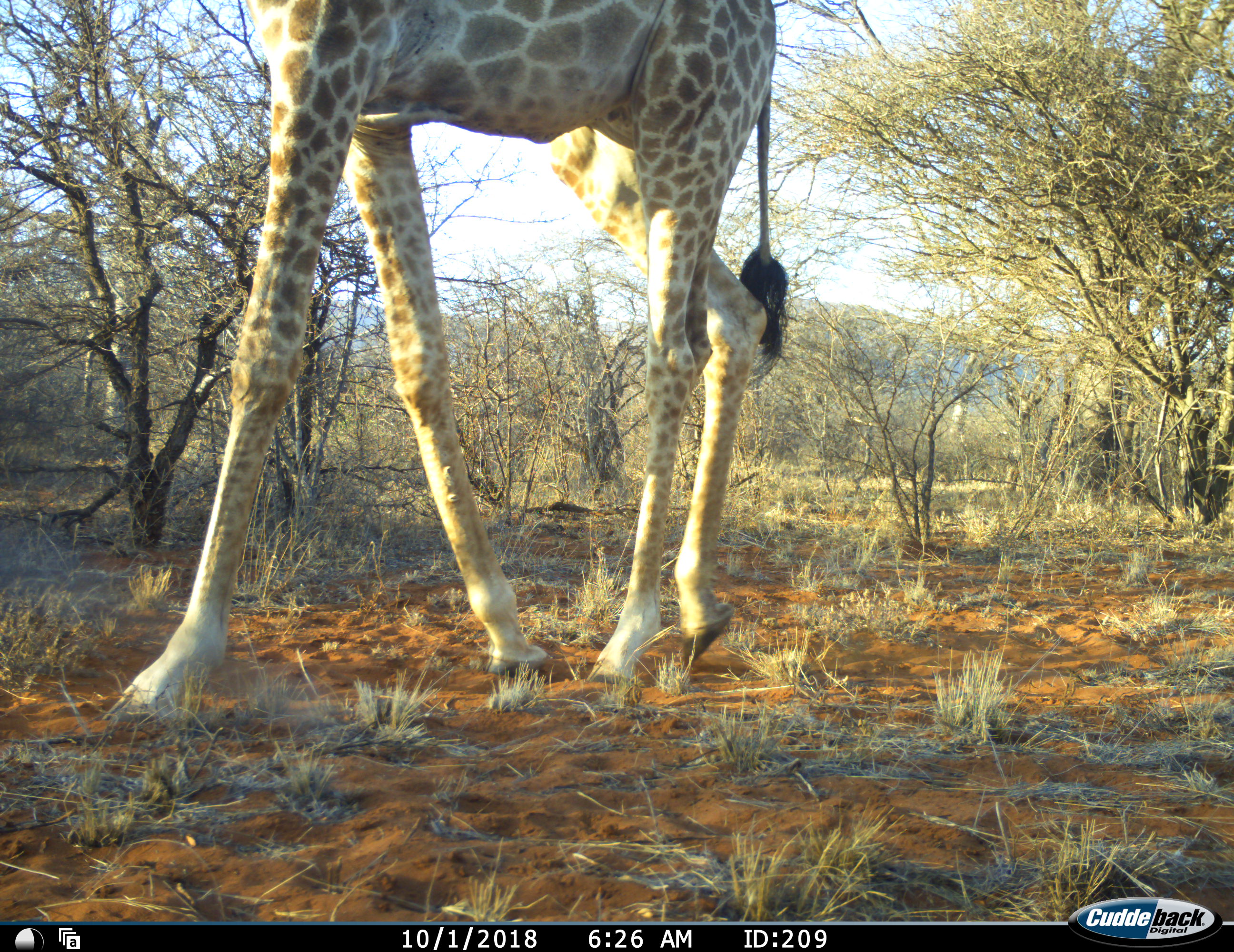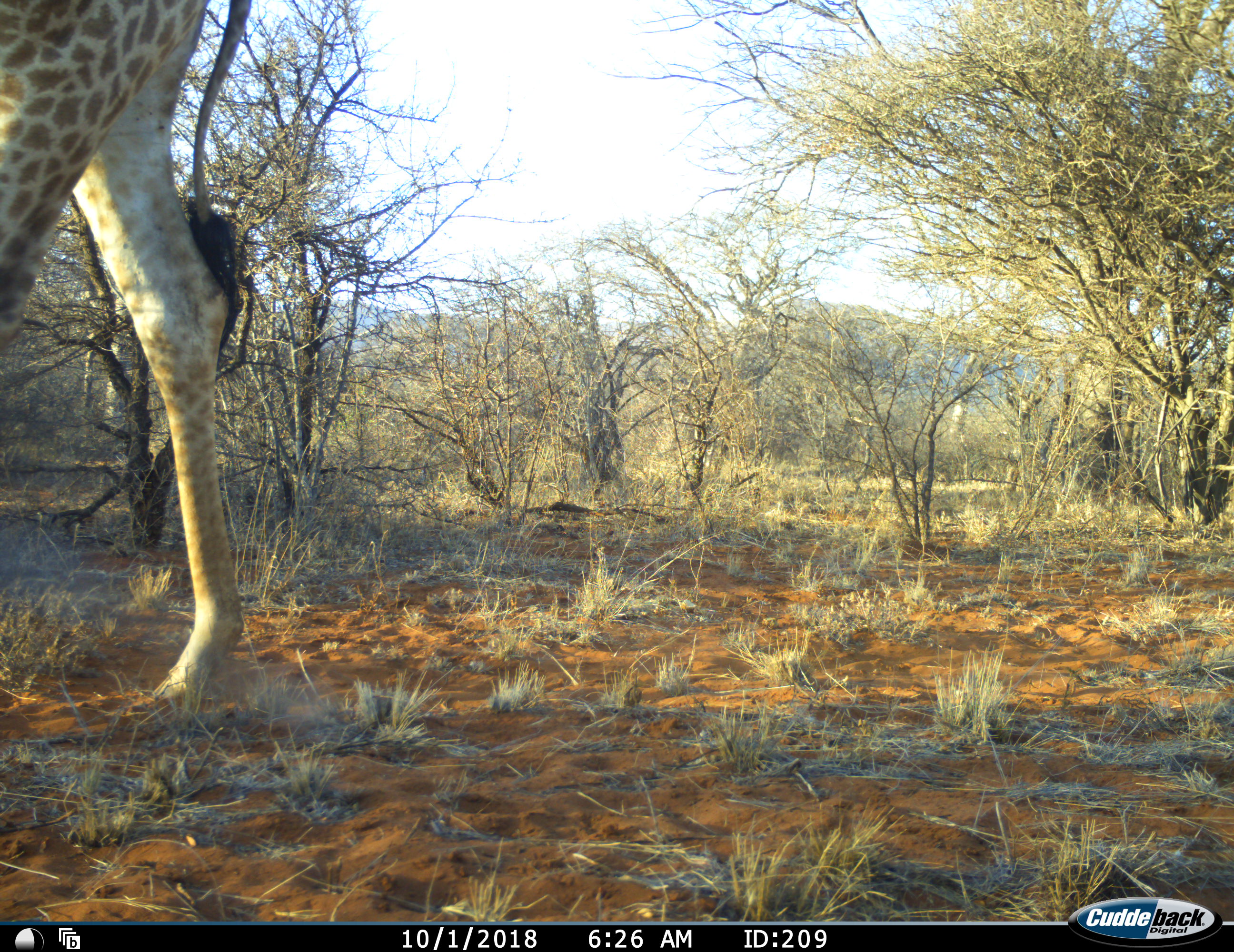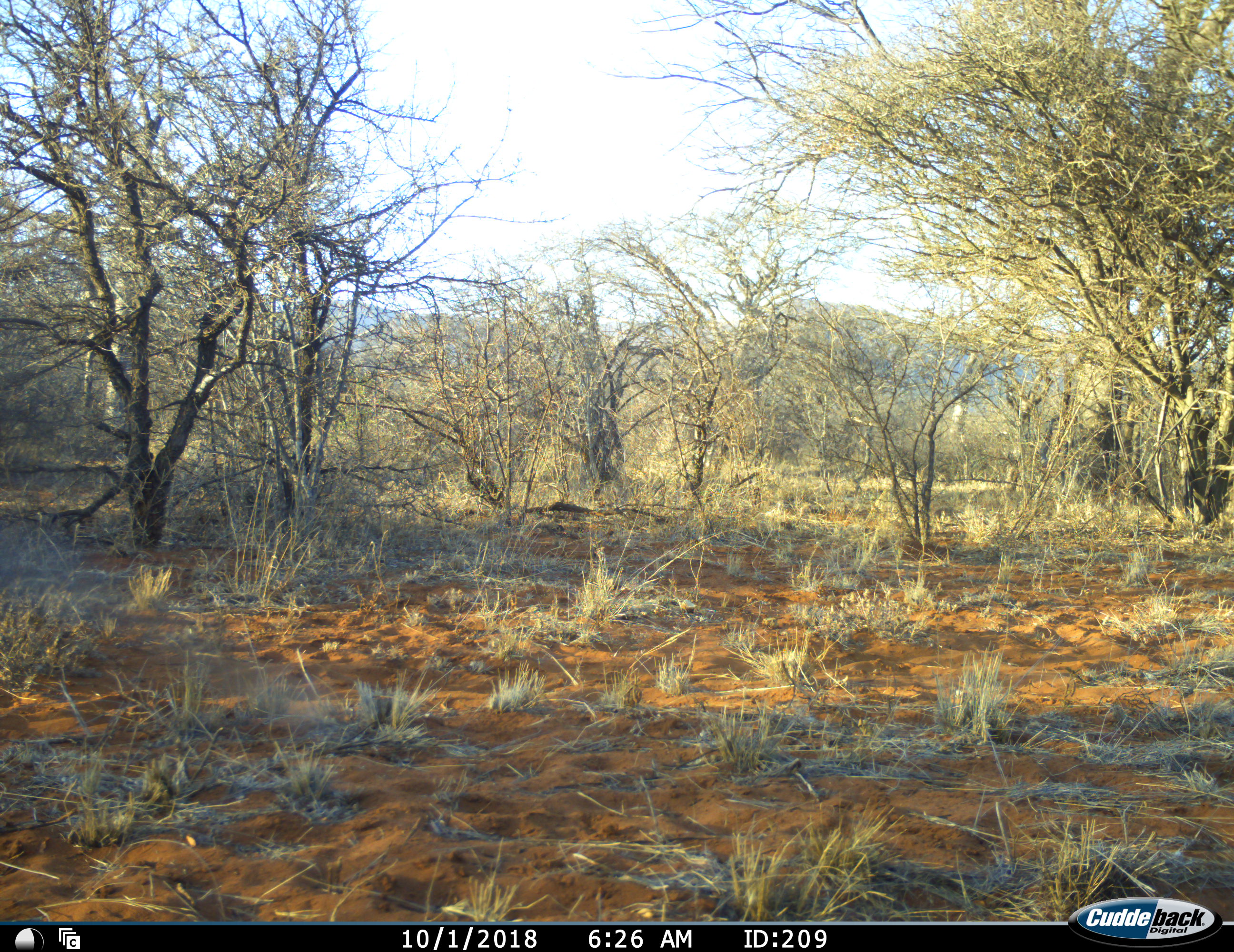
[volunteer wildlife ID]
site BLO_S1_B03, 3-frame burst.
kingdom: Animalia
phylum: Chordata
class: Mammalia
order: Artiodactyla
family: Giraffidae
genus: Giraffa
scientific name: Giraffa camelopardalis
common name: giraffe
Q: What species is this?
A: Giraffe (Giraffa camelopardalis).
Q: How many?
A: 1.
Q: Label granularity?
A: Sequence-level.